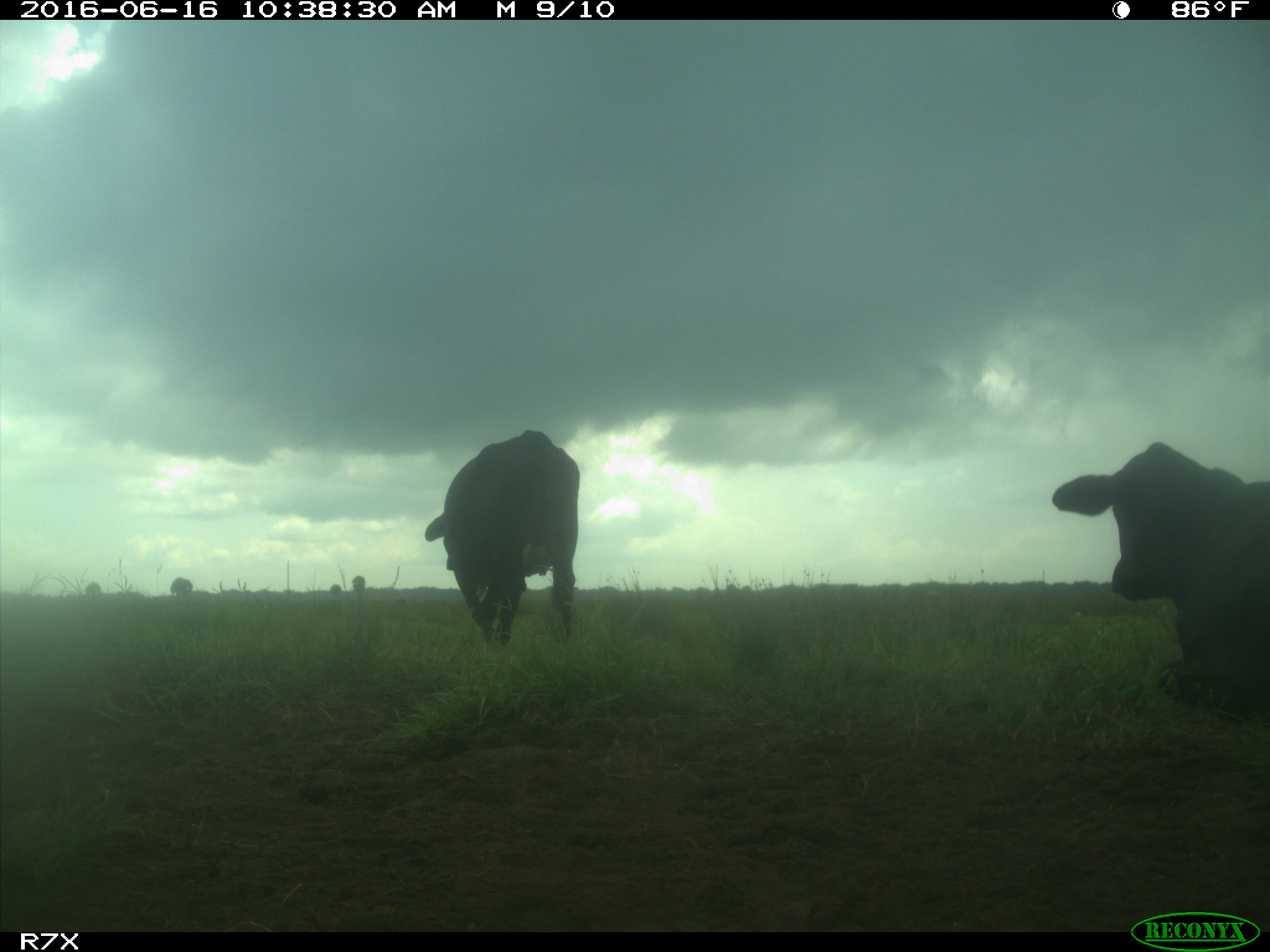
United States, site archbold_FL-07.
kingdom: Animalia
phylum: Chordata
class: Mammalia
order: Artiodactyla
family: Bovidae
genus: Bos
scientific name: Bos taurus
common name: domestic cow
Bos taurus (domestic cow).